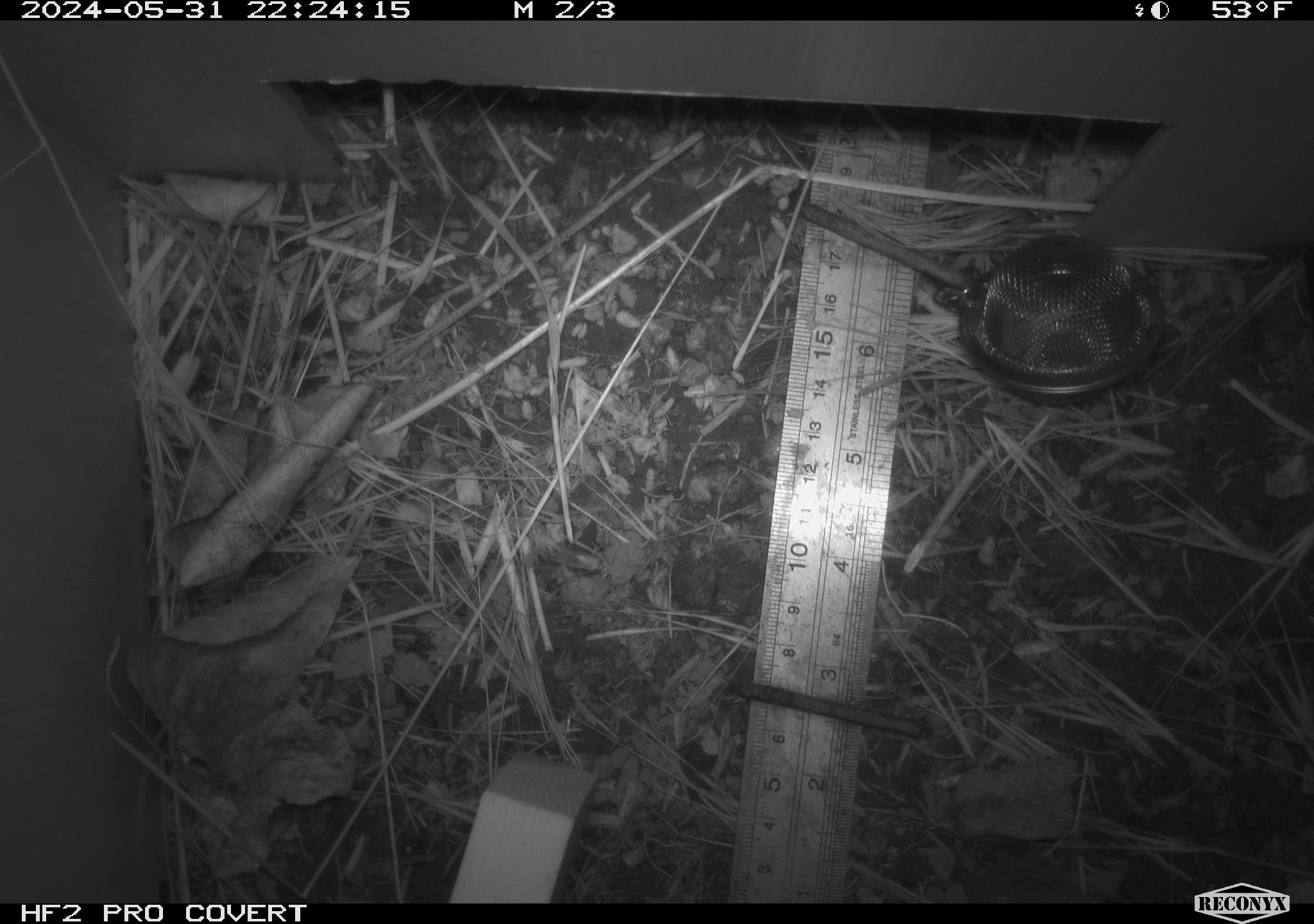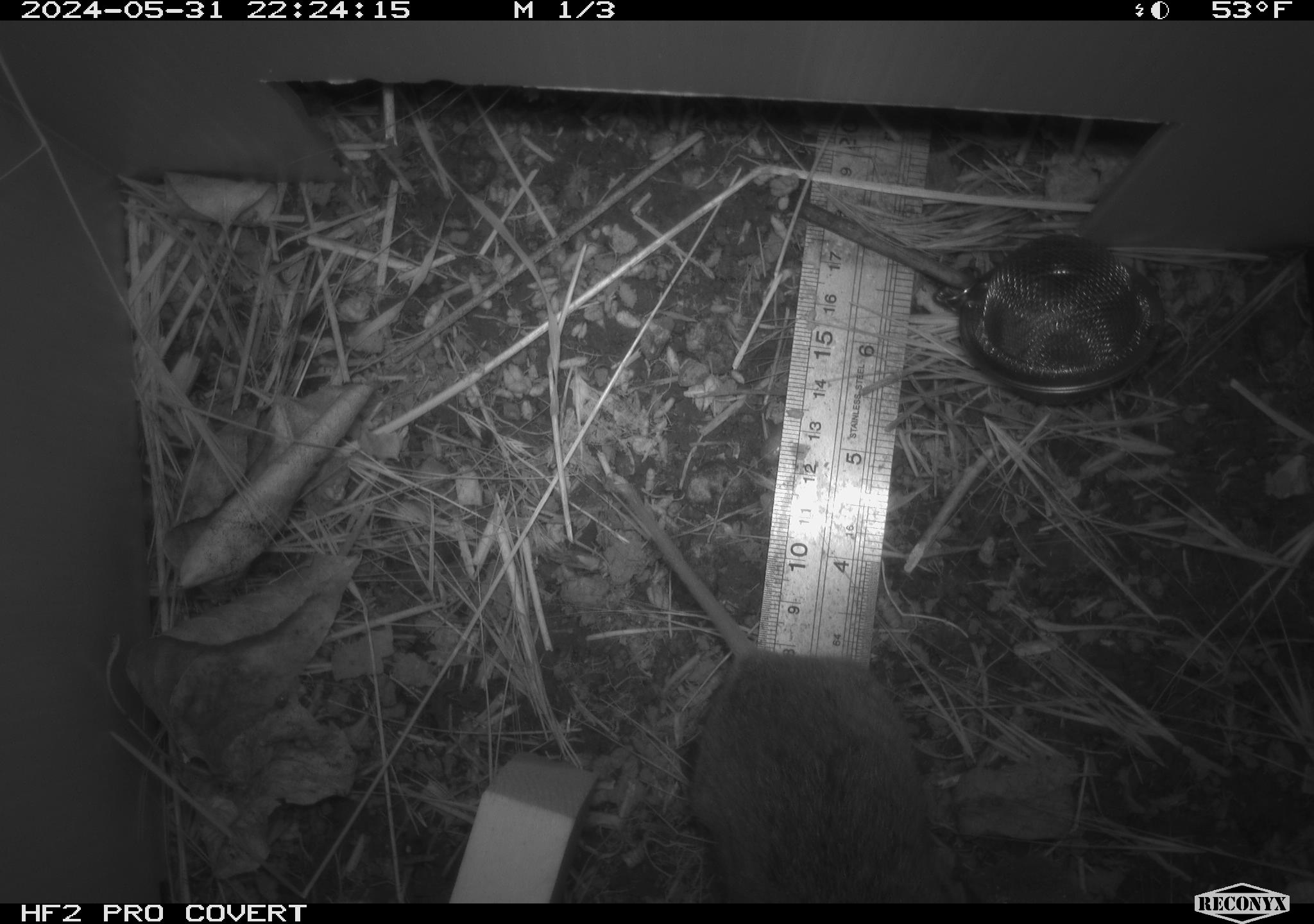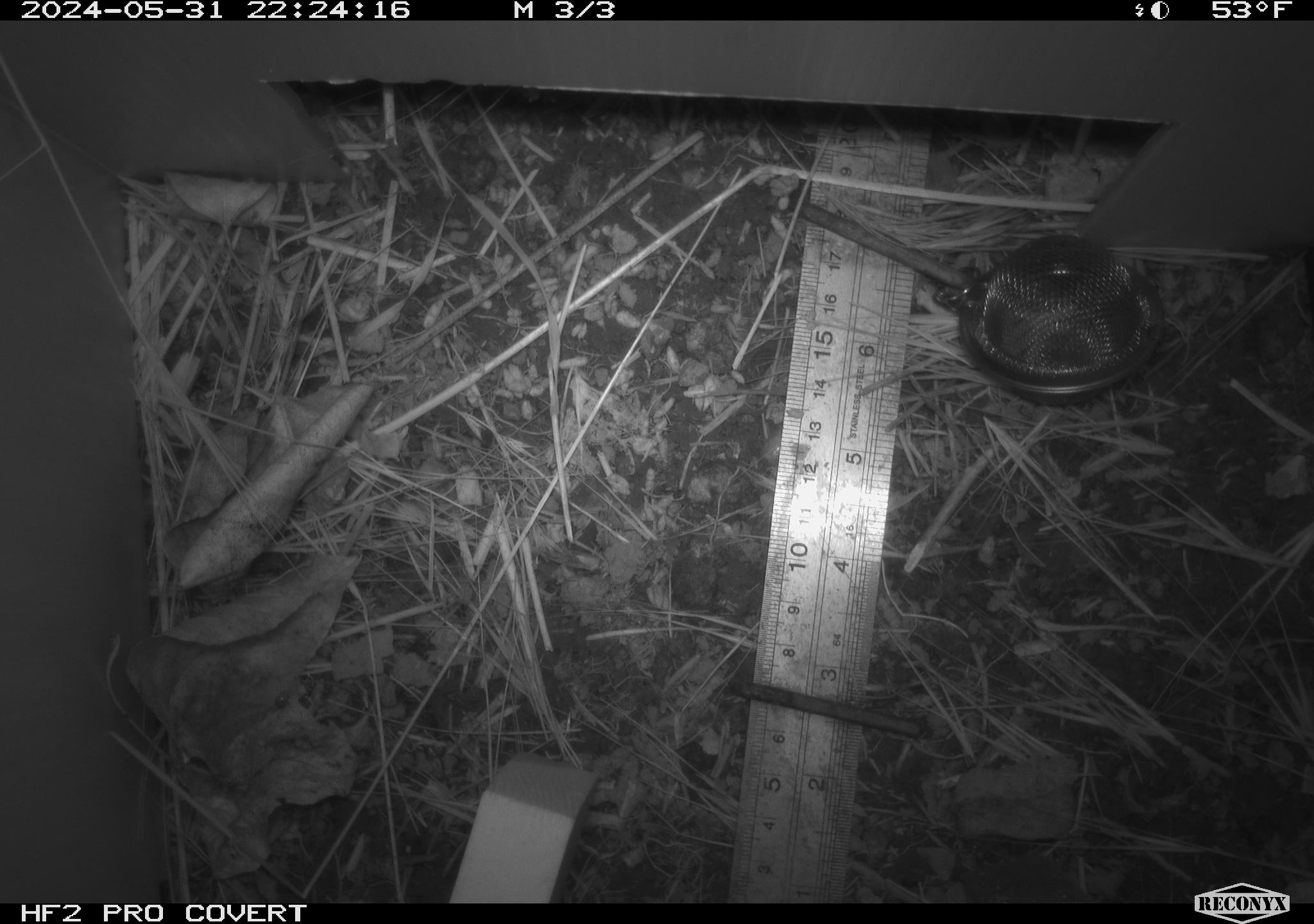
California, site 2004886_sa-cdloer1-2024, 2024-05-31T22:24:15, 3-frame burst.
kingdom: Animalia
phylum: Chordata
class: Mammalia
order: Rodentia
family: Cricetidae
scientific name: Arvicolinae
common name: voles, lemmings, and muskrats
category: arvicolinae subfamily